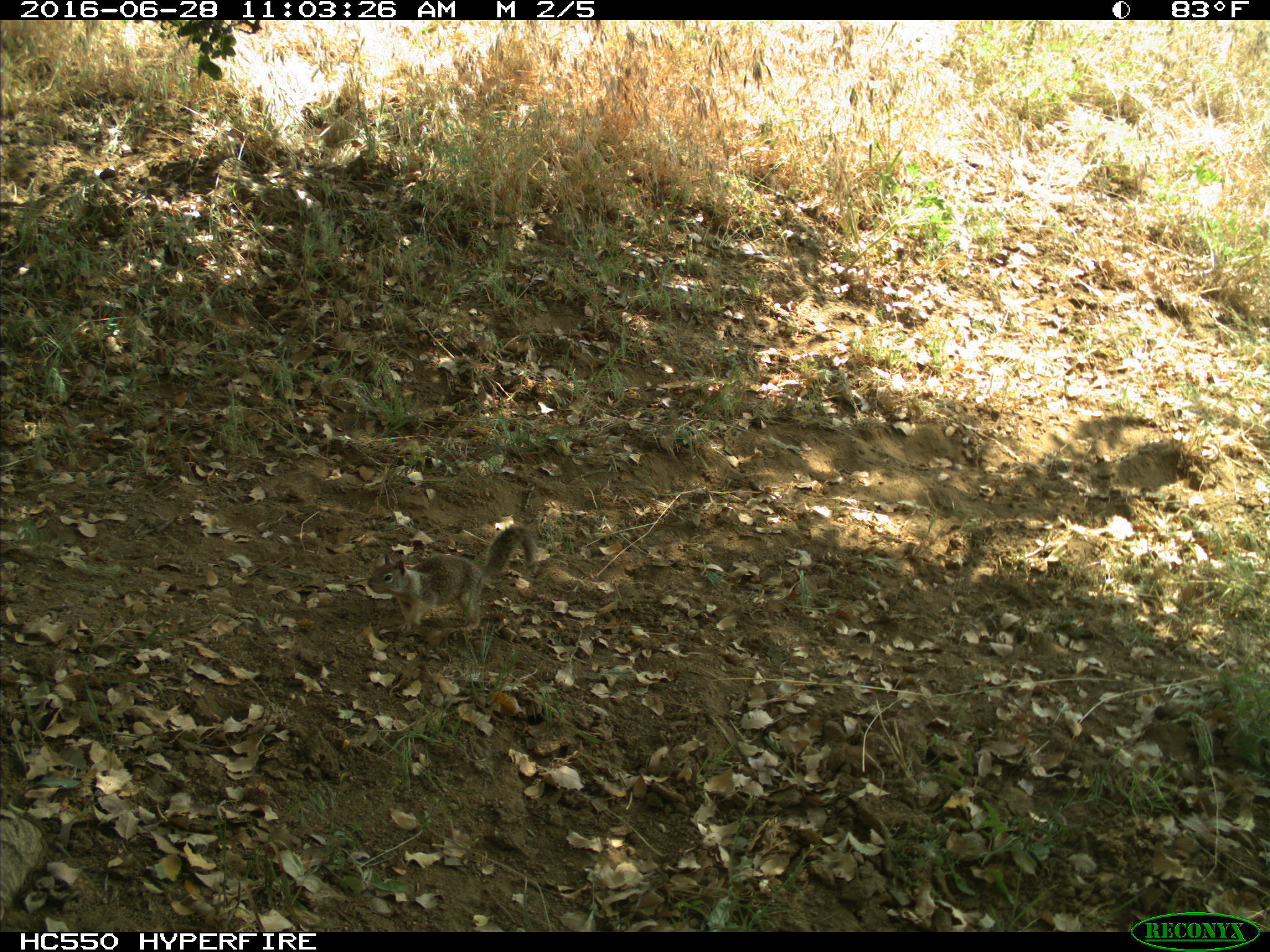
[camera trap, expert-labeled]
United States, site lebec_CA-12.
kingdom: Animalia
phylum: Chordata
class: Mammalia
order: Rodentia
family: Sciuridae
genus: Otospermophilus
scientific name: Otospermophilus beecheyi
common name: california ground squirrel